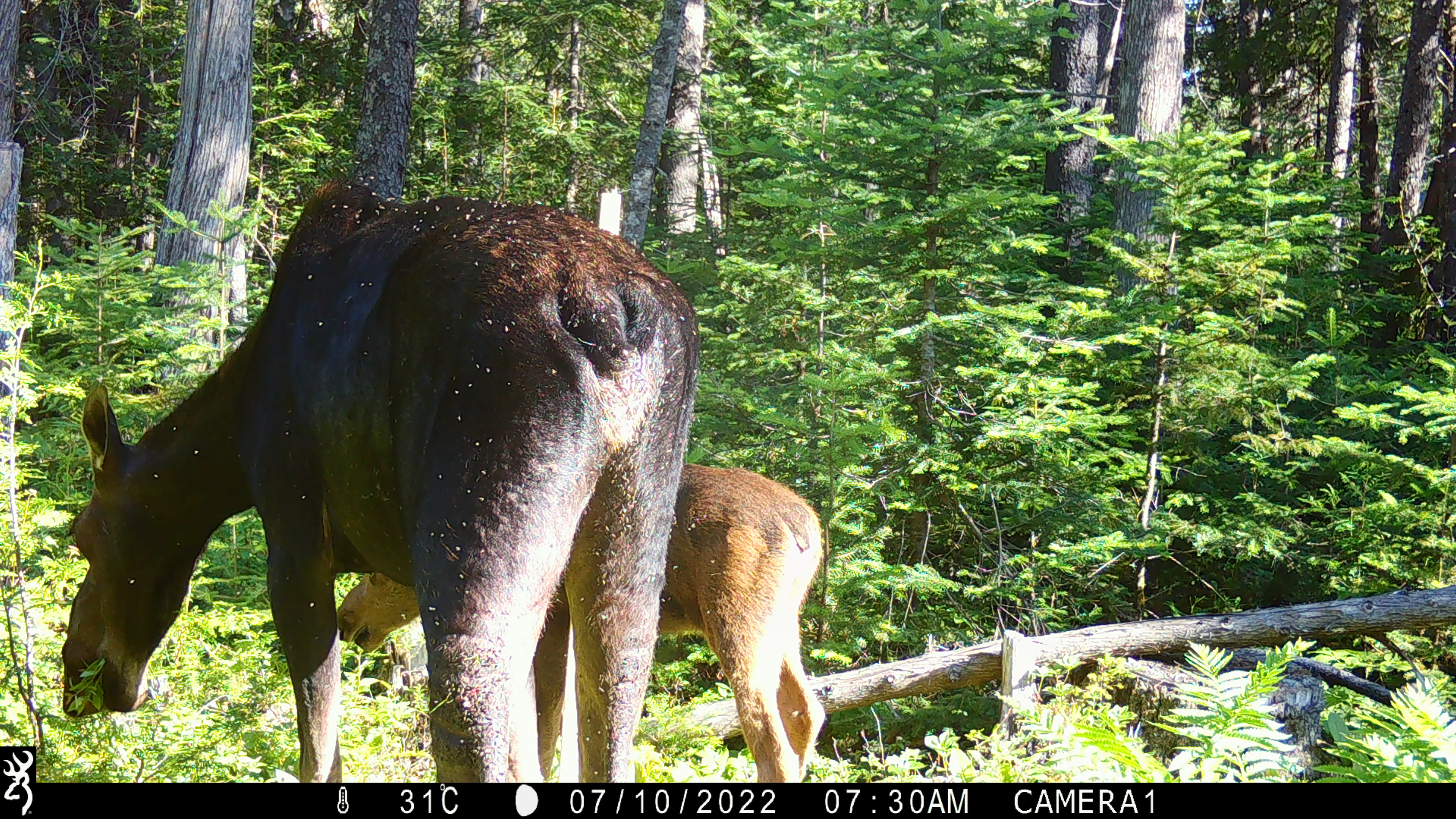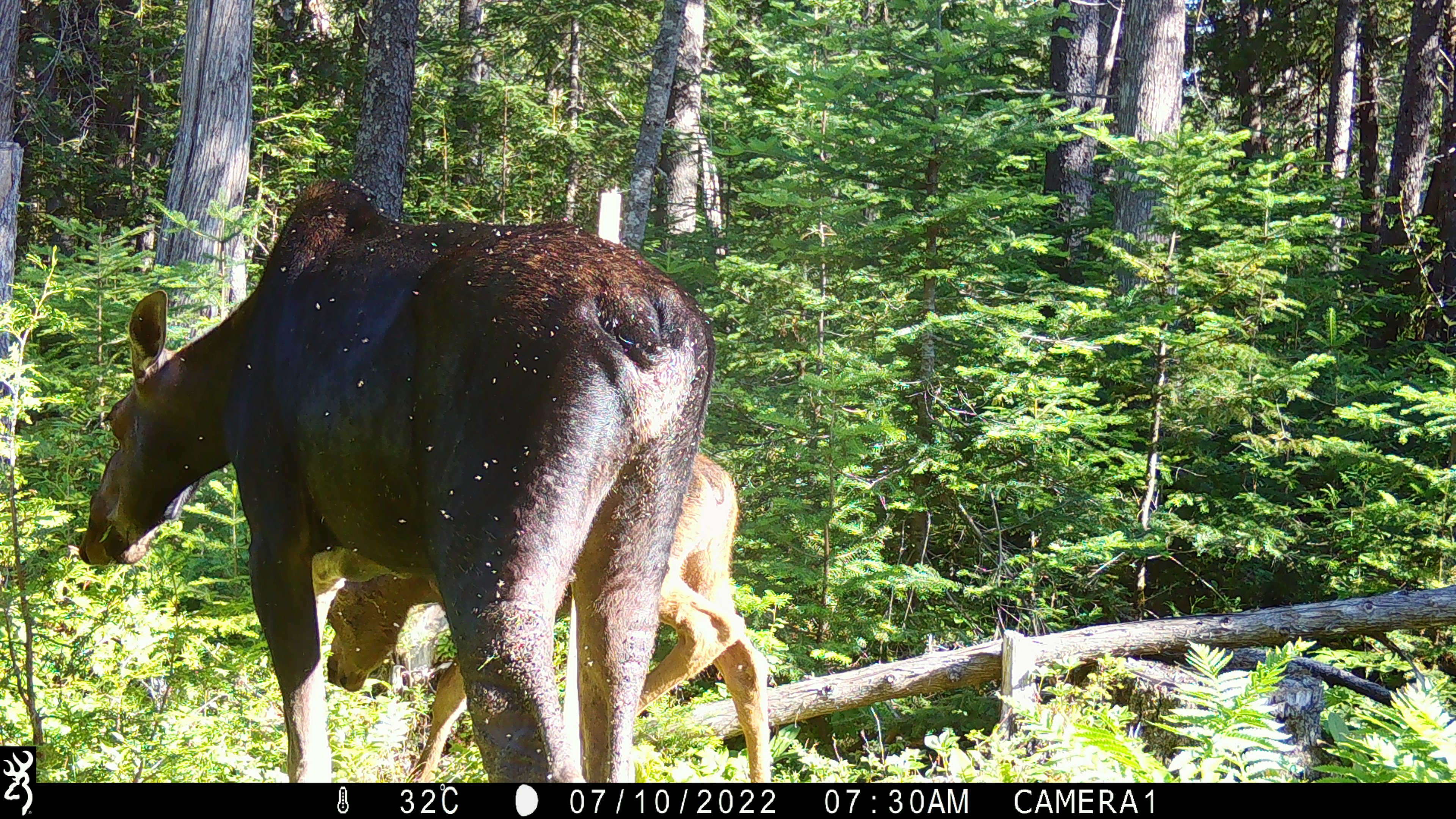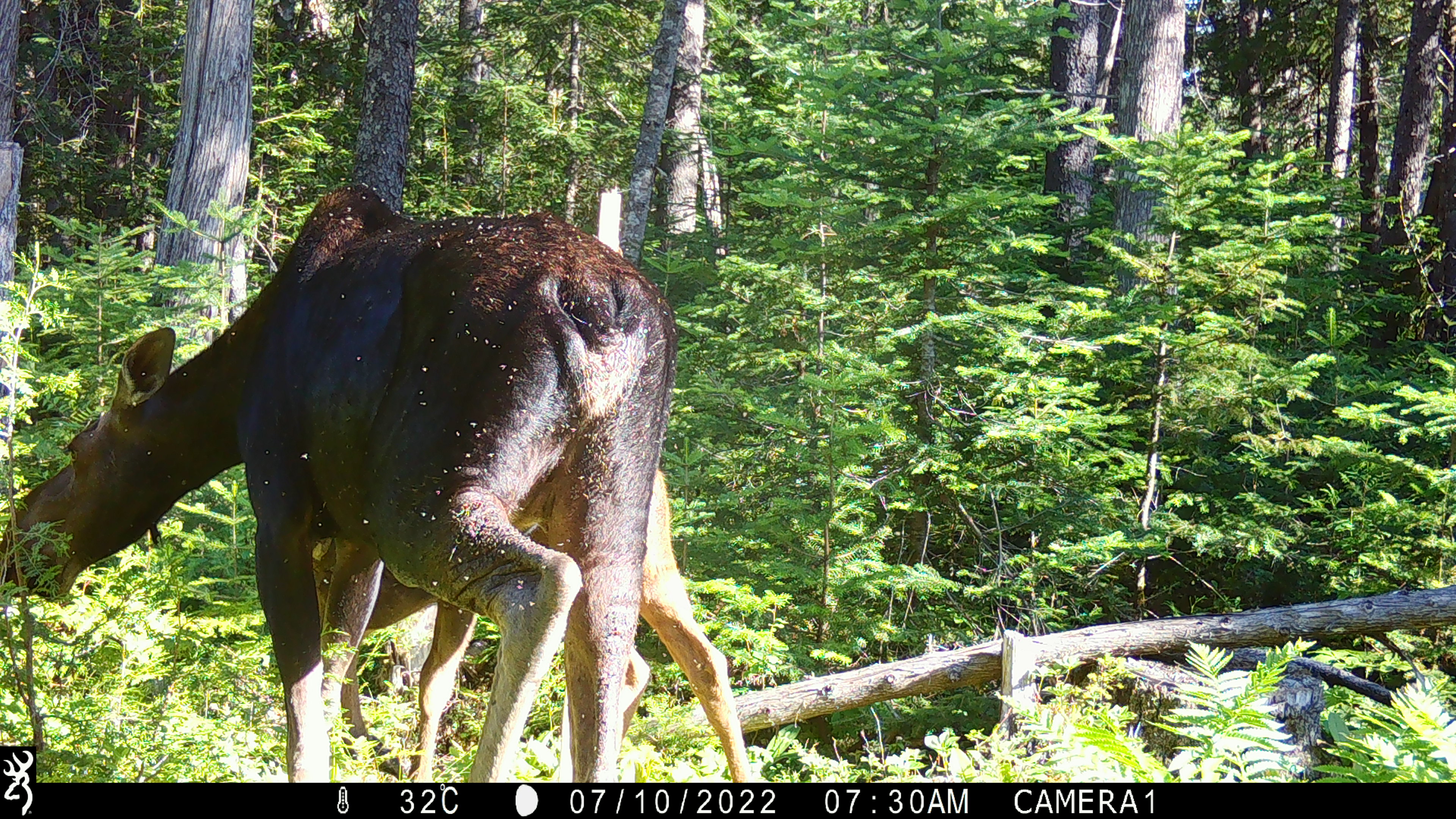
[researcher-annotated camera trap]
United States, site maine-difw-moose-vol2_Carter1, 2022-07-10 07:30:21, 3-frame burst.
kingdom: Animalia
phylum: Chordata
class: Mammalia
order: Artiodactyla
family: Cervidae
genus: Alces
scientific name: Alces alces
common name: moose